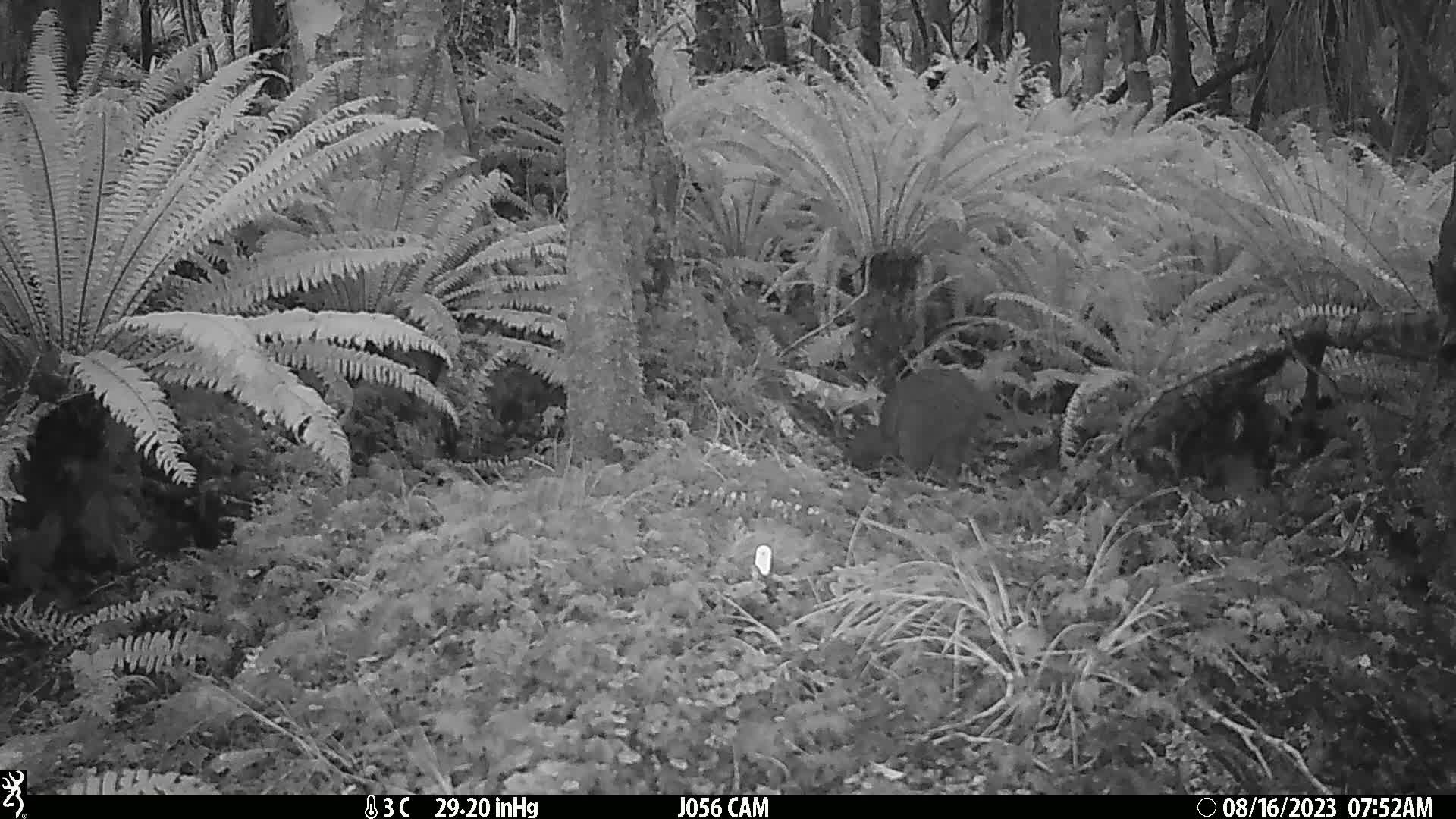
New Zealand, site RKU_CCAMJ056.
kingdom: Animalia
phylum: Chordata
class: Aves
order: Apterygiformes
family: Apterygidae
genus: Apteryx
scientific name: Apteryx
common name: kiwi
Kiwi (Apteryx).